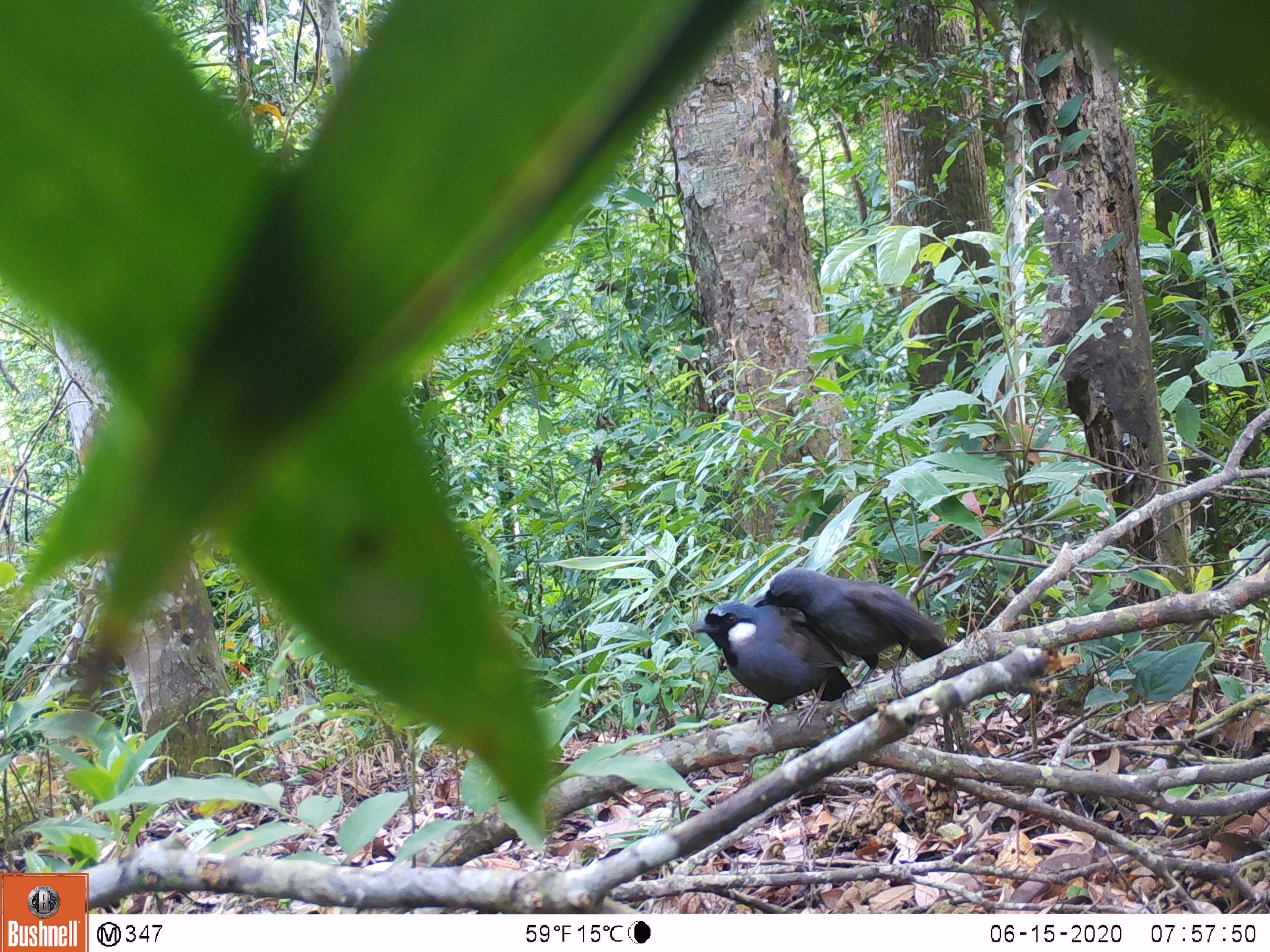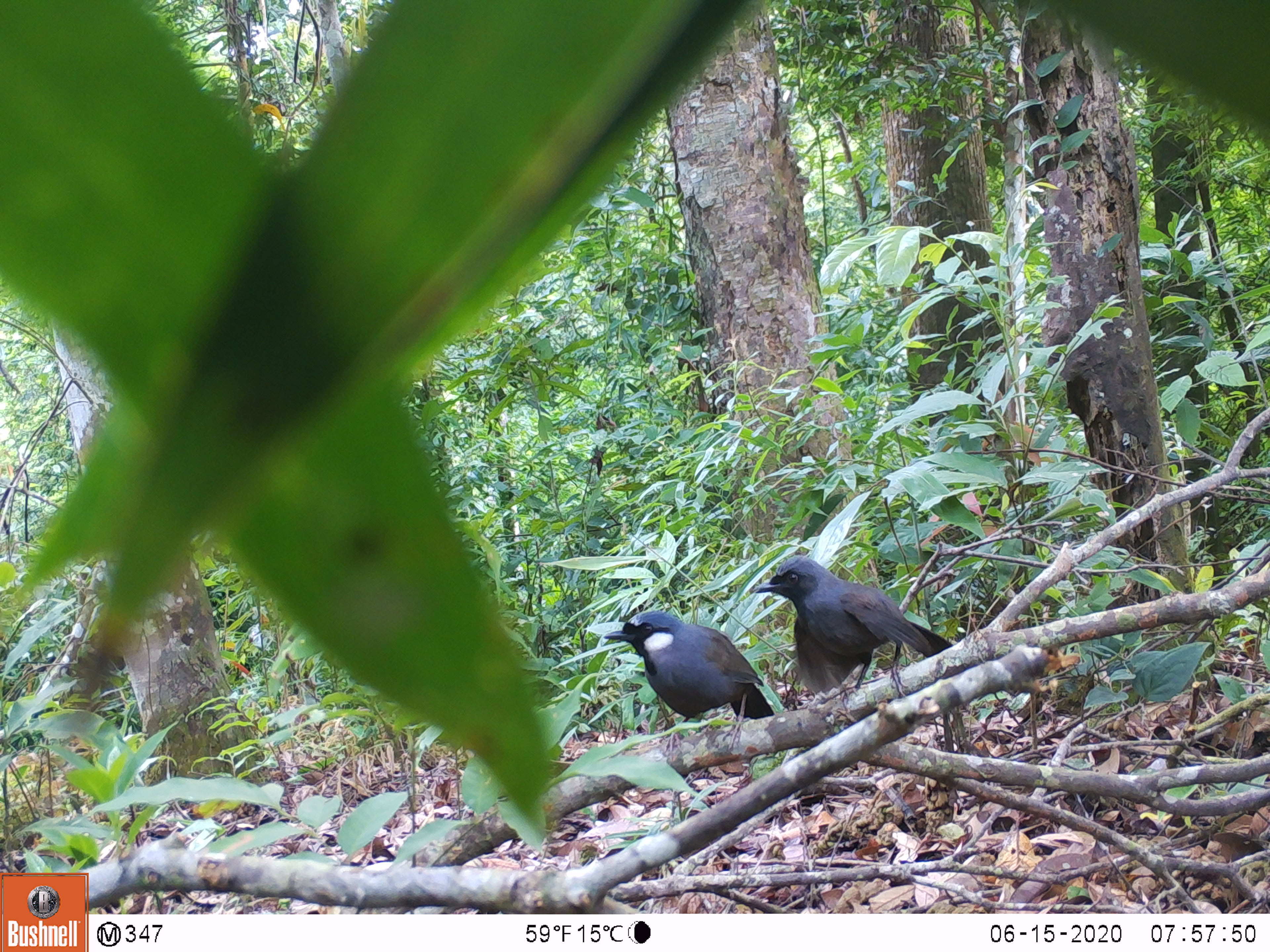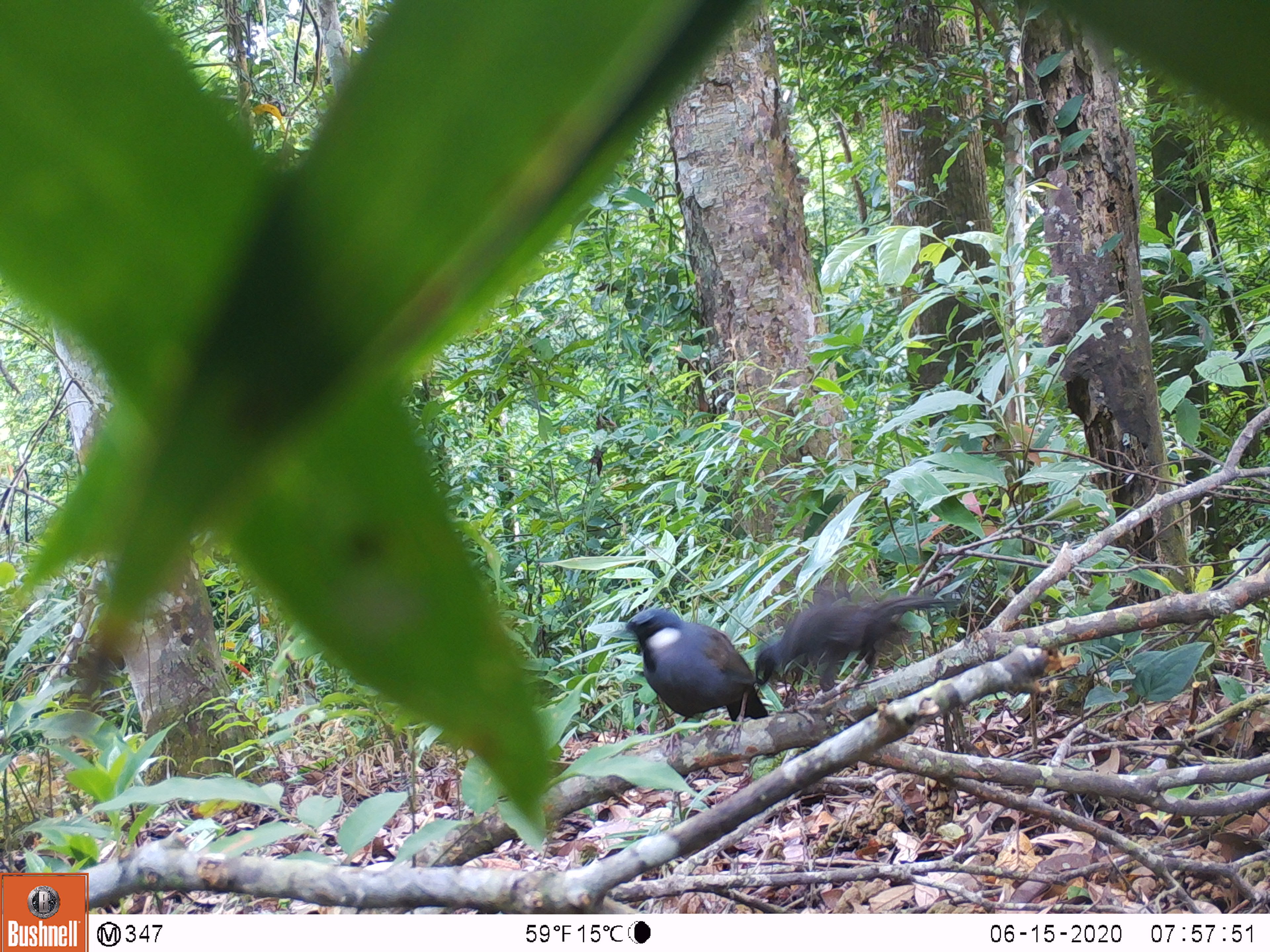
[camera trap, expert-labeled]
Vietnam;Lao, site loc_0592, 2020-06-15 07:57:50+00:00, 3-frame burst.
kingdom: Animalia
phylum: Chordata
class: Aves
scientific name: Aves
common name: bird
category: unidentified bird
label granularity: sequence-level